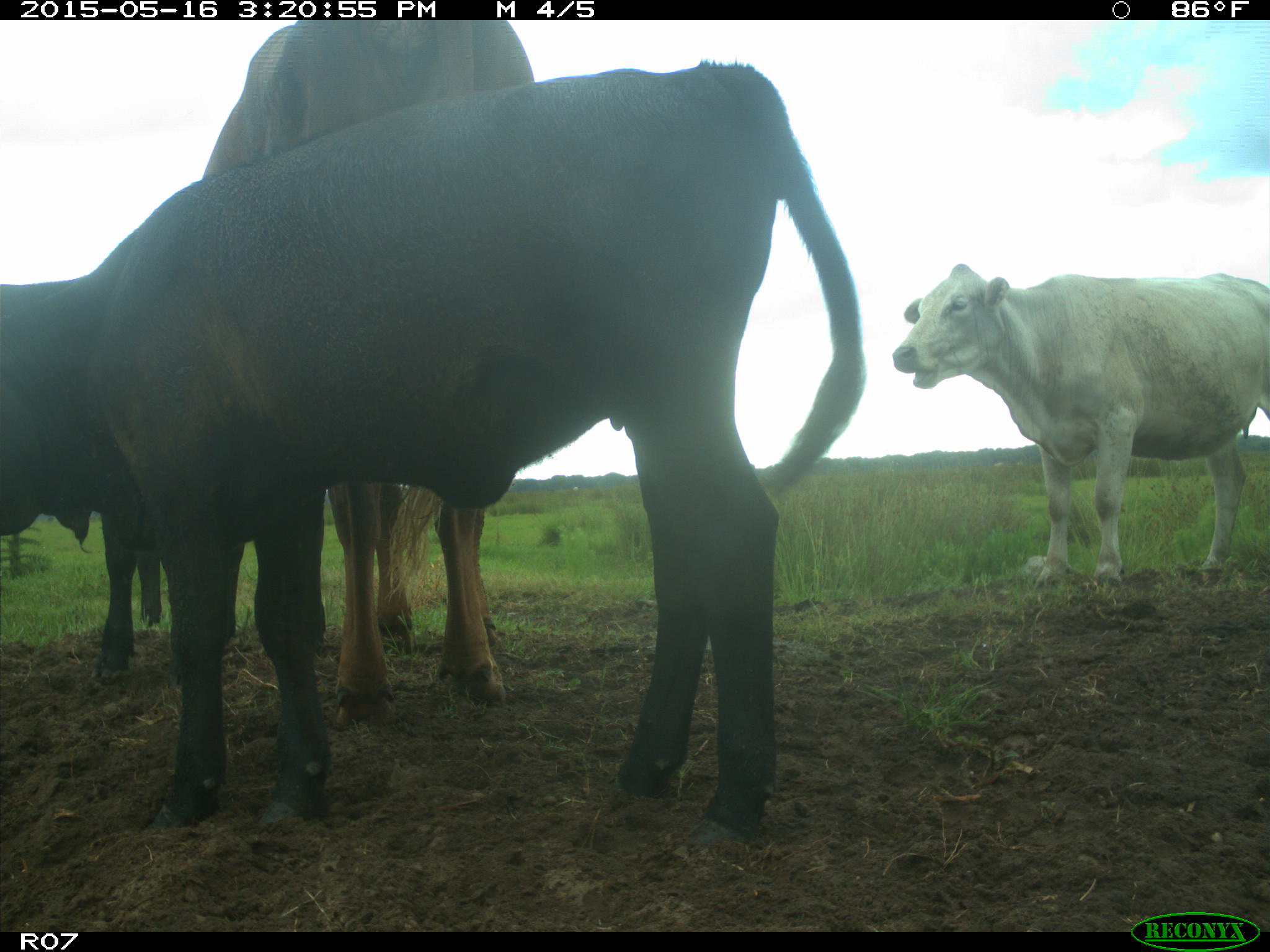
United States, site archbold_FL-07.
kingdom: Animalia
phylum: Chordata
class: Mammalia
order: Artiodactyla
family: Bovidae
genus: Bos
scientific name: Bos taurus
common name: domestic cow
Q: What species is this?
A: Bos taurus (domestic cow).